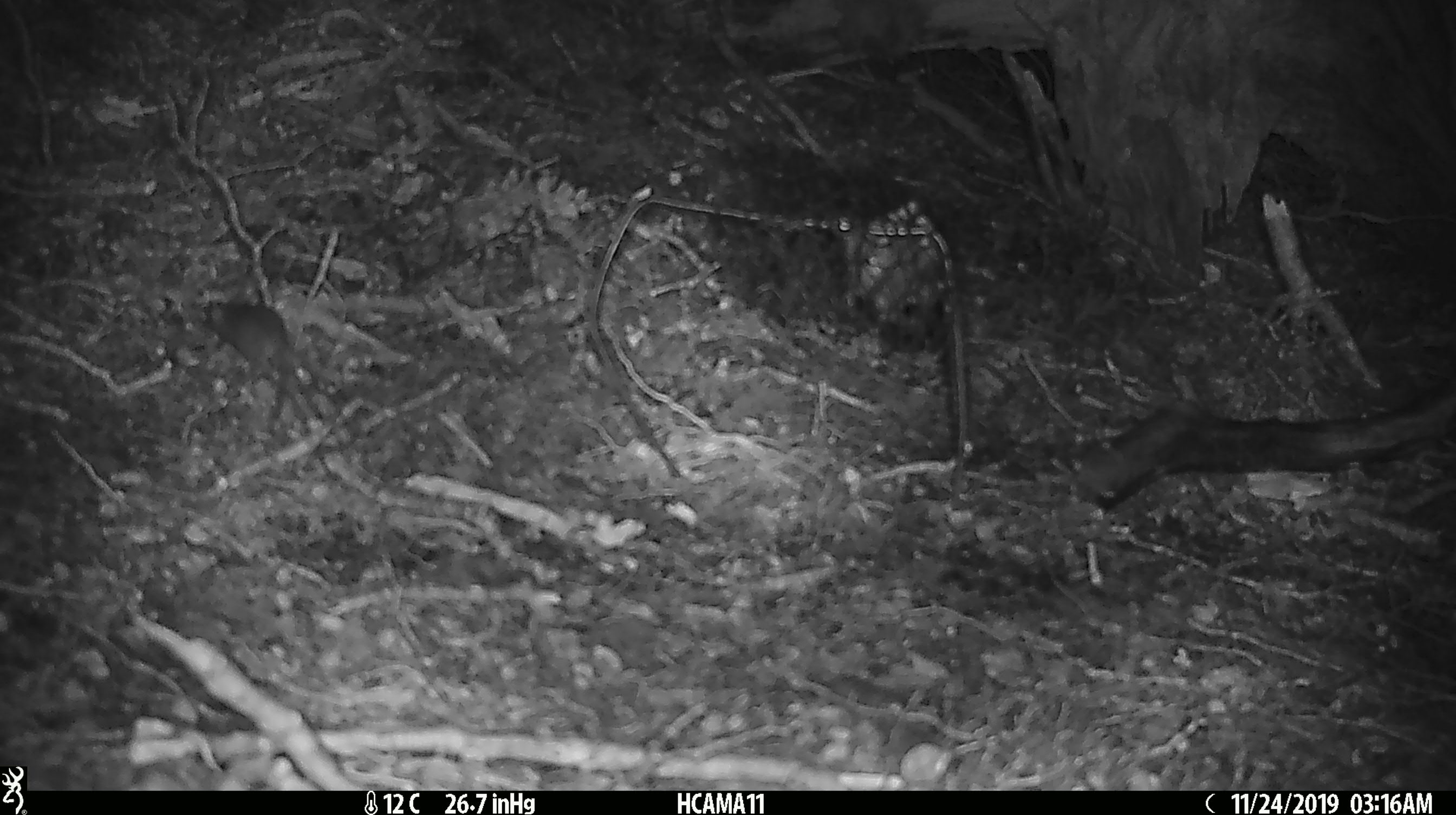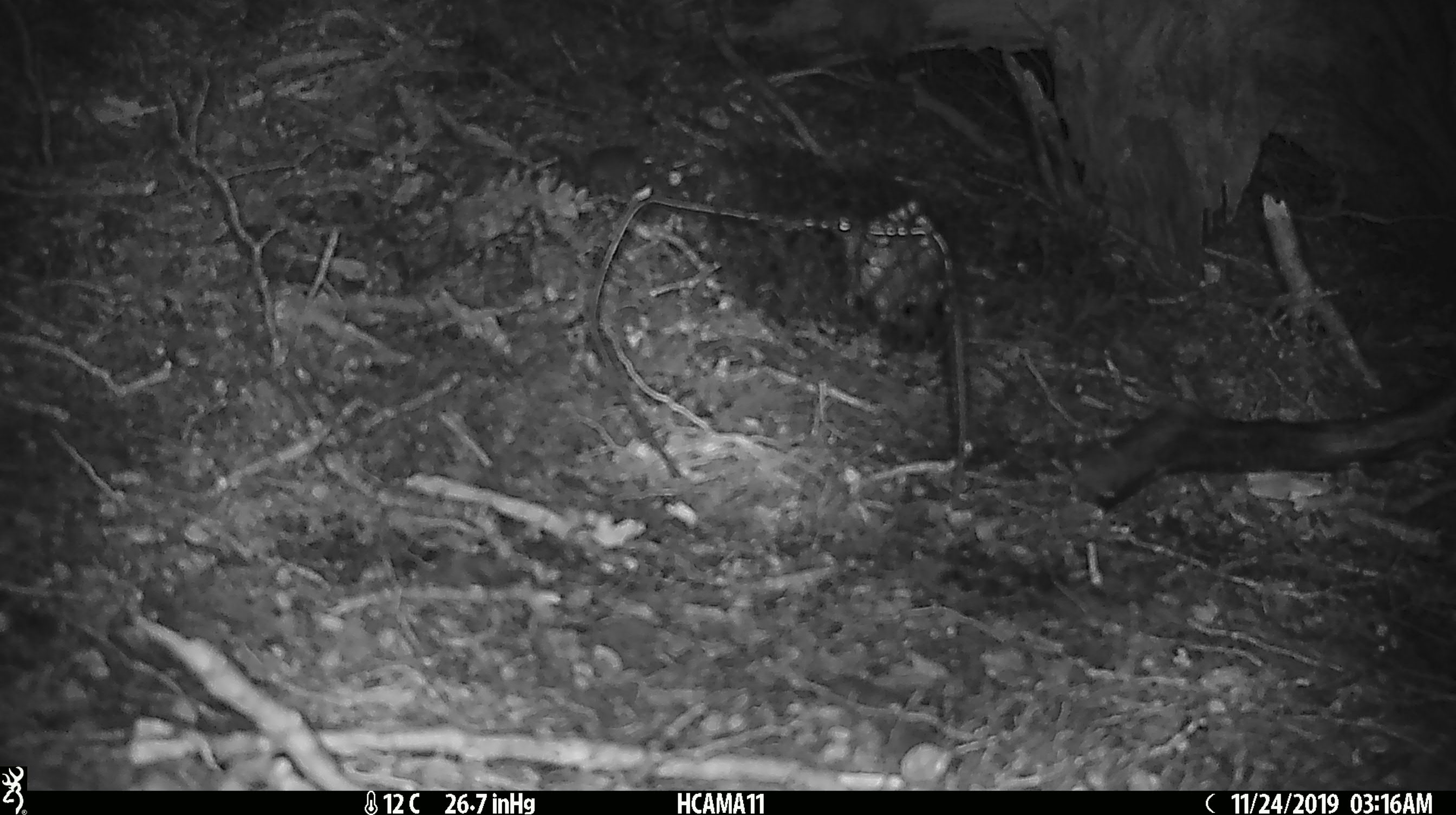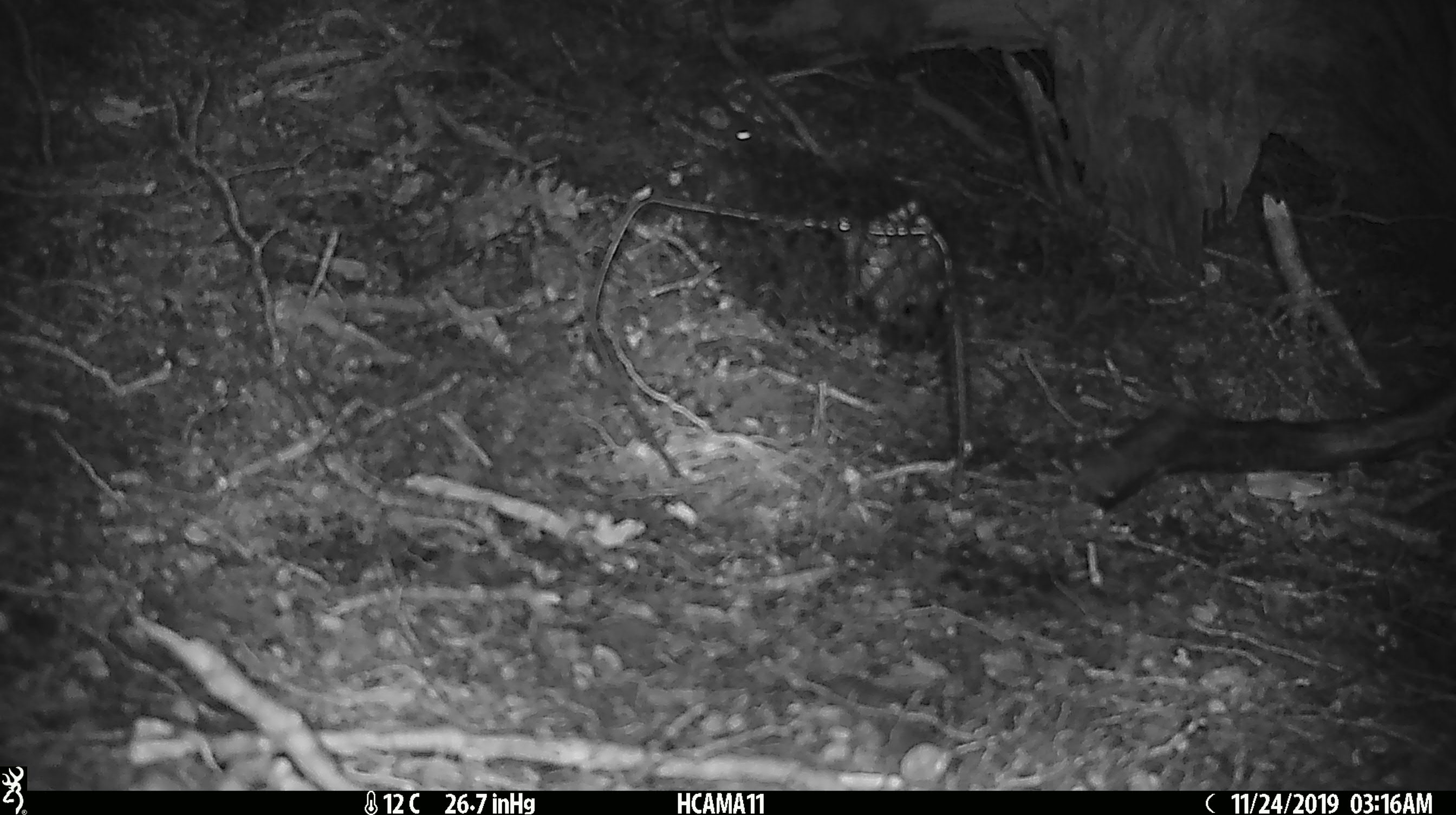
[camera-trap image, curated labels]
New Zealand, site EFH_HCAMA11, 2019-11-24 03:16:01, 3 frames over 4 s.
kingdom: Animalia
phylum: Chordata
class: Mammalia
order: Rodentia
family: Muridae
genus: Mus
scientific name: Mus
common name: mouse